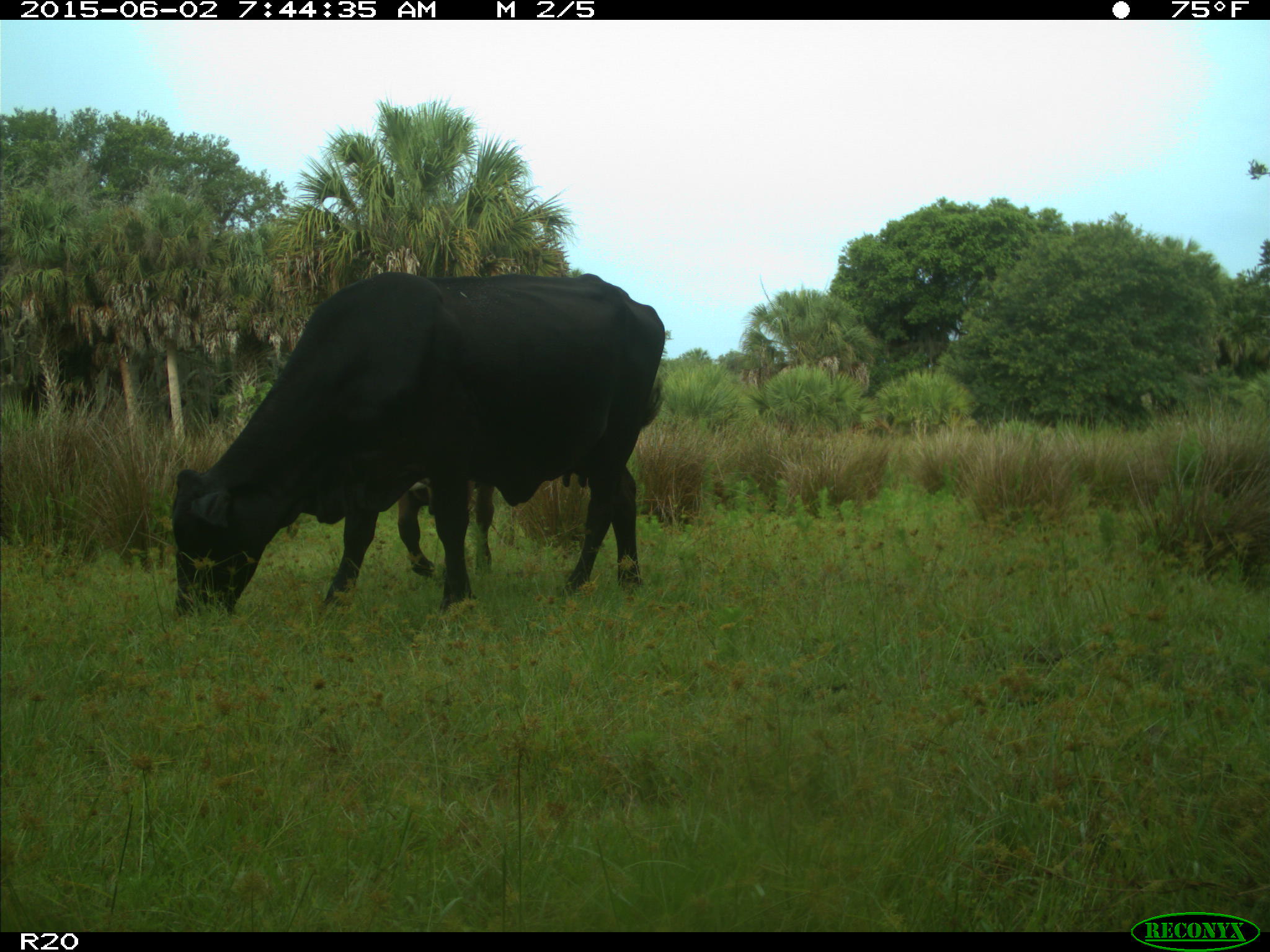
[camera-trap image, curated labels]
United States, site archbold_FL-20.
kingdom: Animalia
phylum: Chordata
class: Mammalia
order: Artiodactyla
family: Bovidae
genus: Bos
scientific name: Bos taurus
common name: domestic cow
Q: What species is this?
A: Bos taurus (domestic cow).